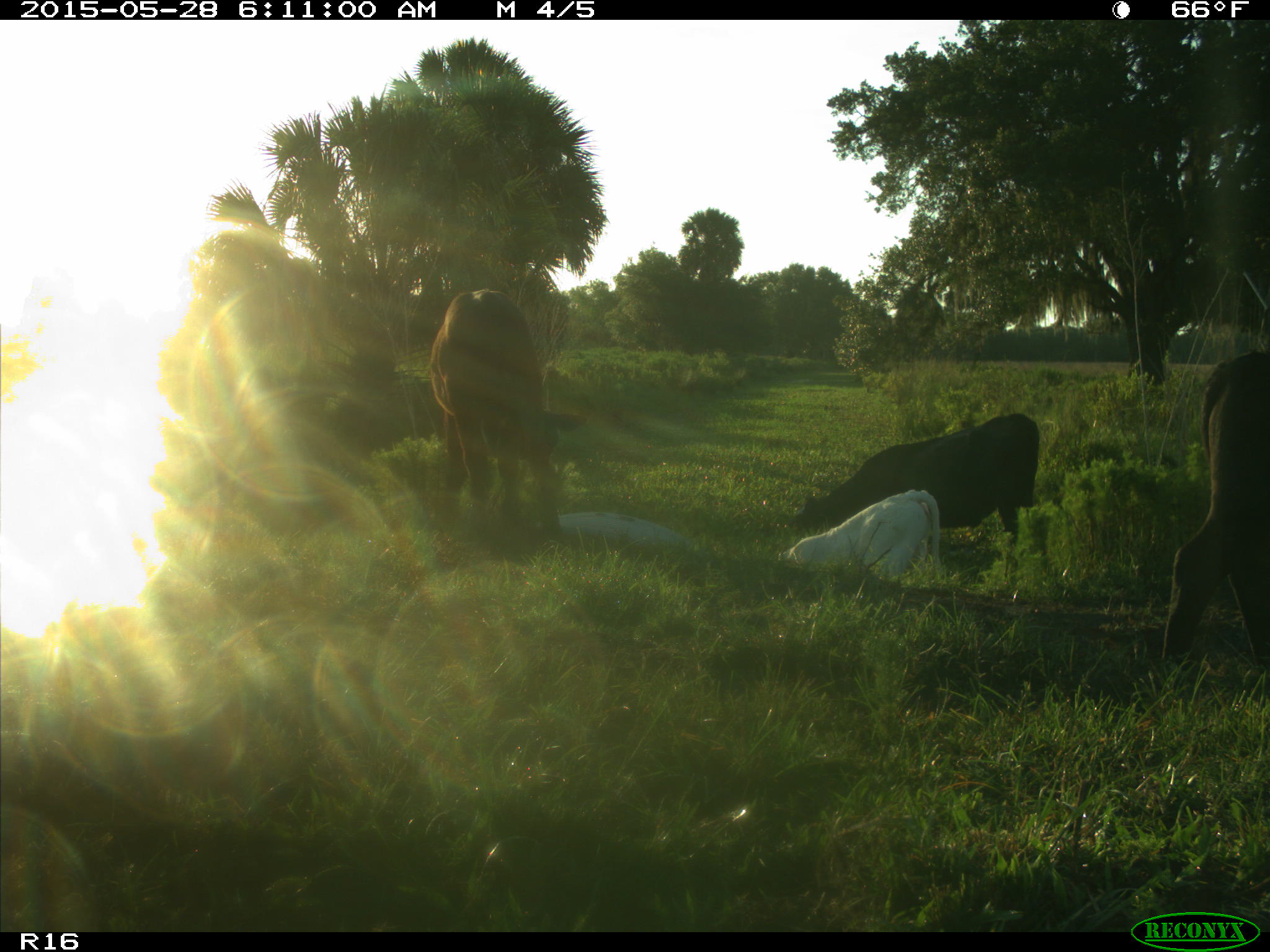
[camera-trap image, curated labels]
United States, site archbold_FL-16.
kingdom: Animalia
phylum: Chordata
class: Mammalia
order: Artiodactyla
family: Bovidae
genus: Bos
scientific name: Bos taurus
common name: domestic cow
Bos taurus (domestic cow).